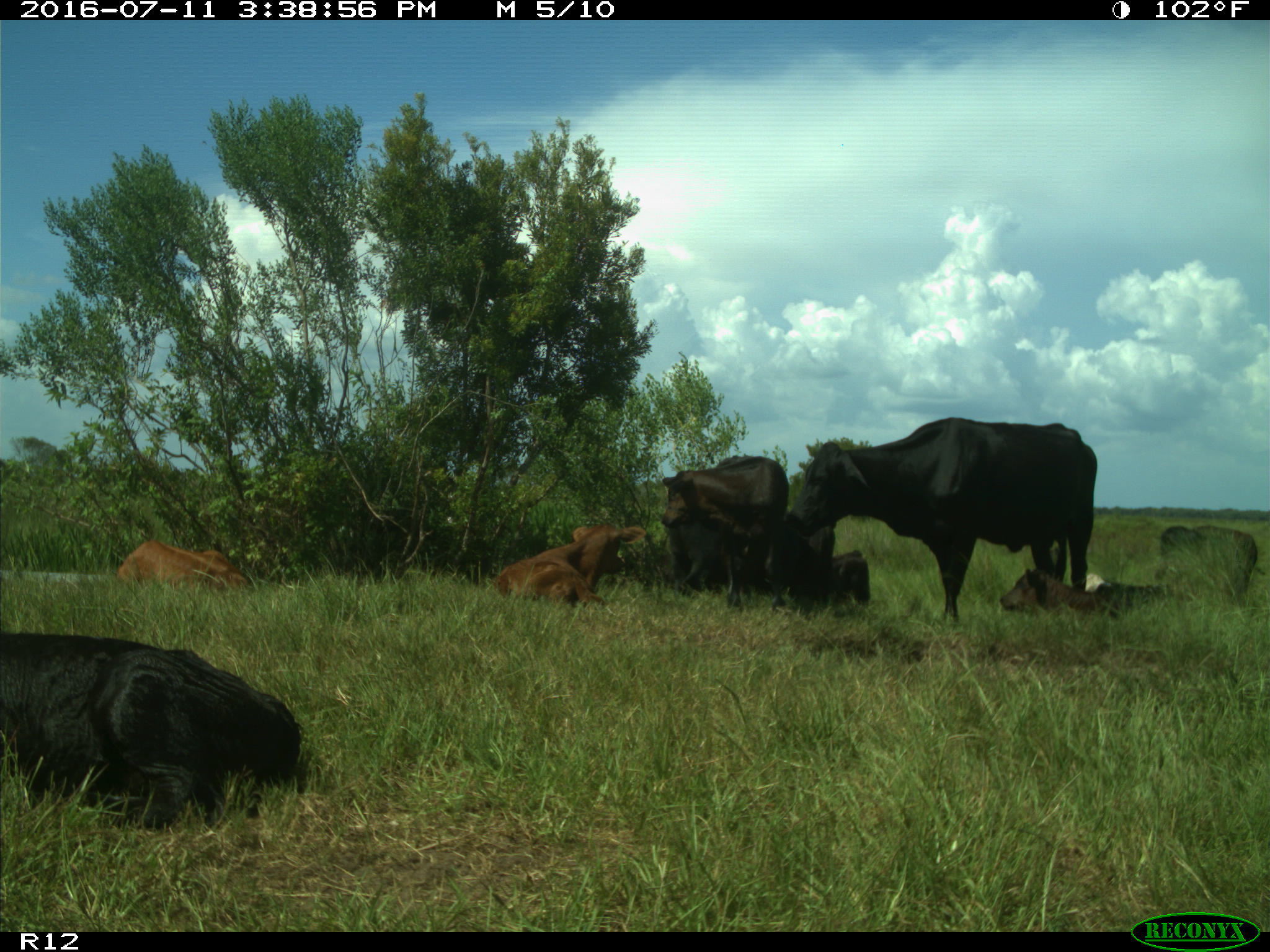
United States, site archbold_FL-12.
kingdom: Animalia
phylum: Chordata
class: Mammalia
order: Artiodactyla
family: Bovidae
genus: Bos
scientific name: Bos taurus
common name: domestic cow